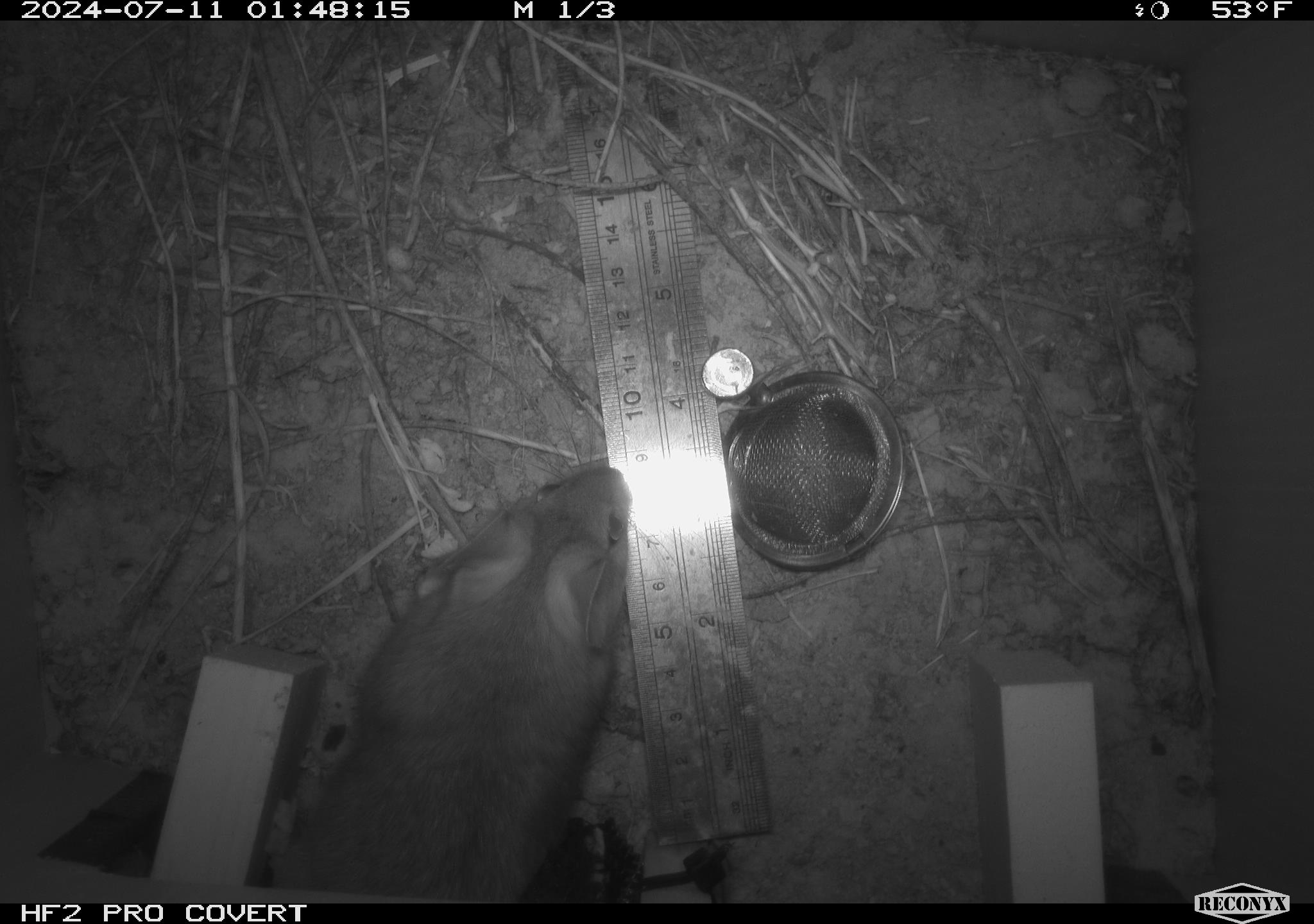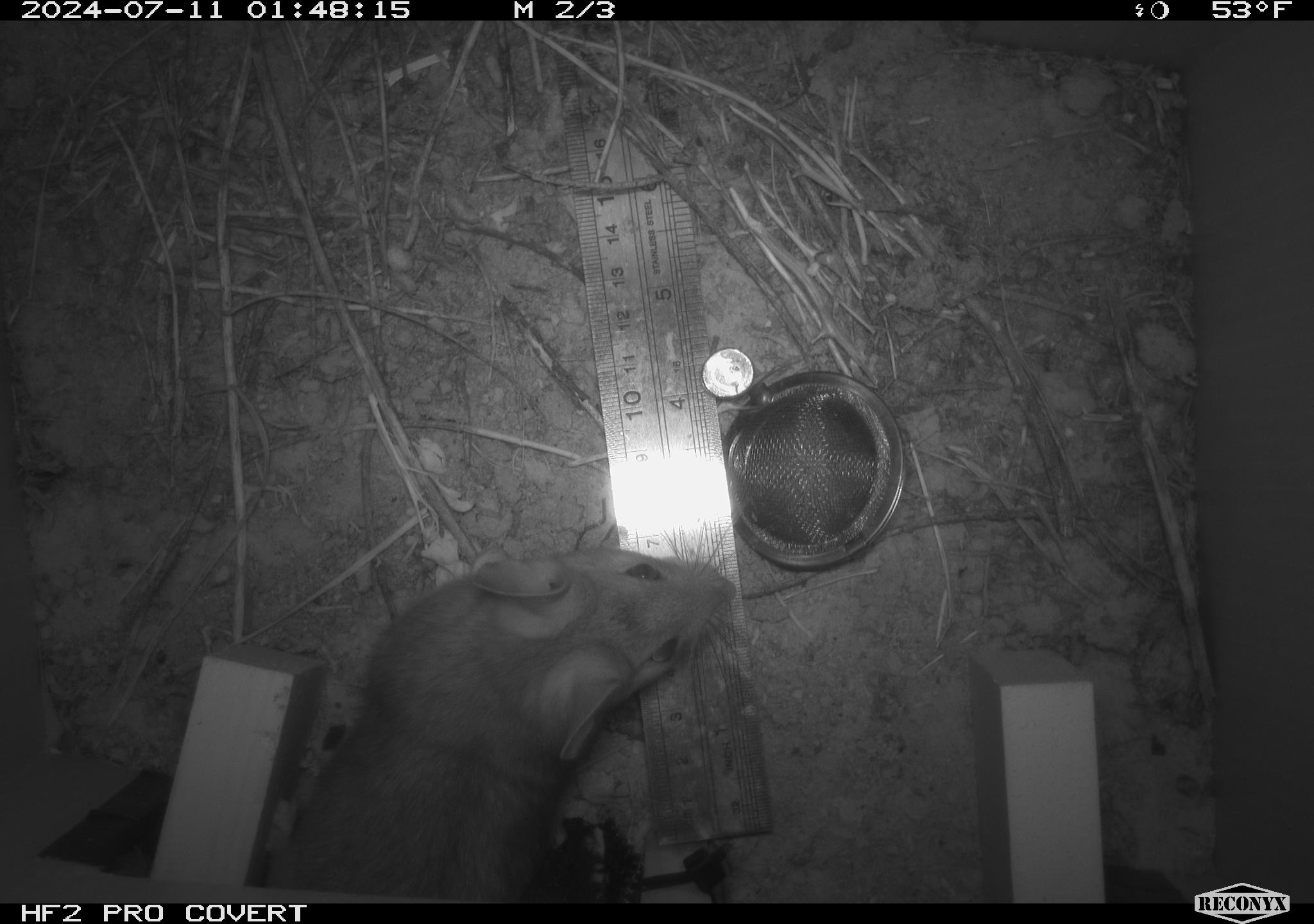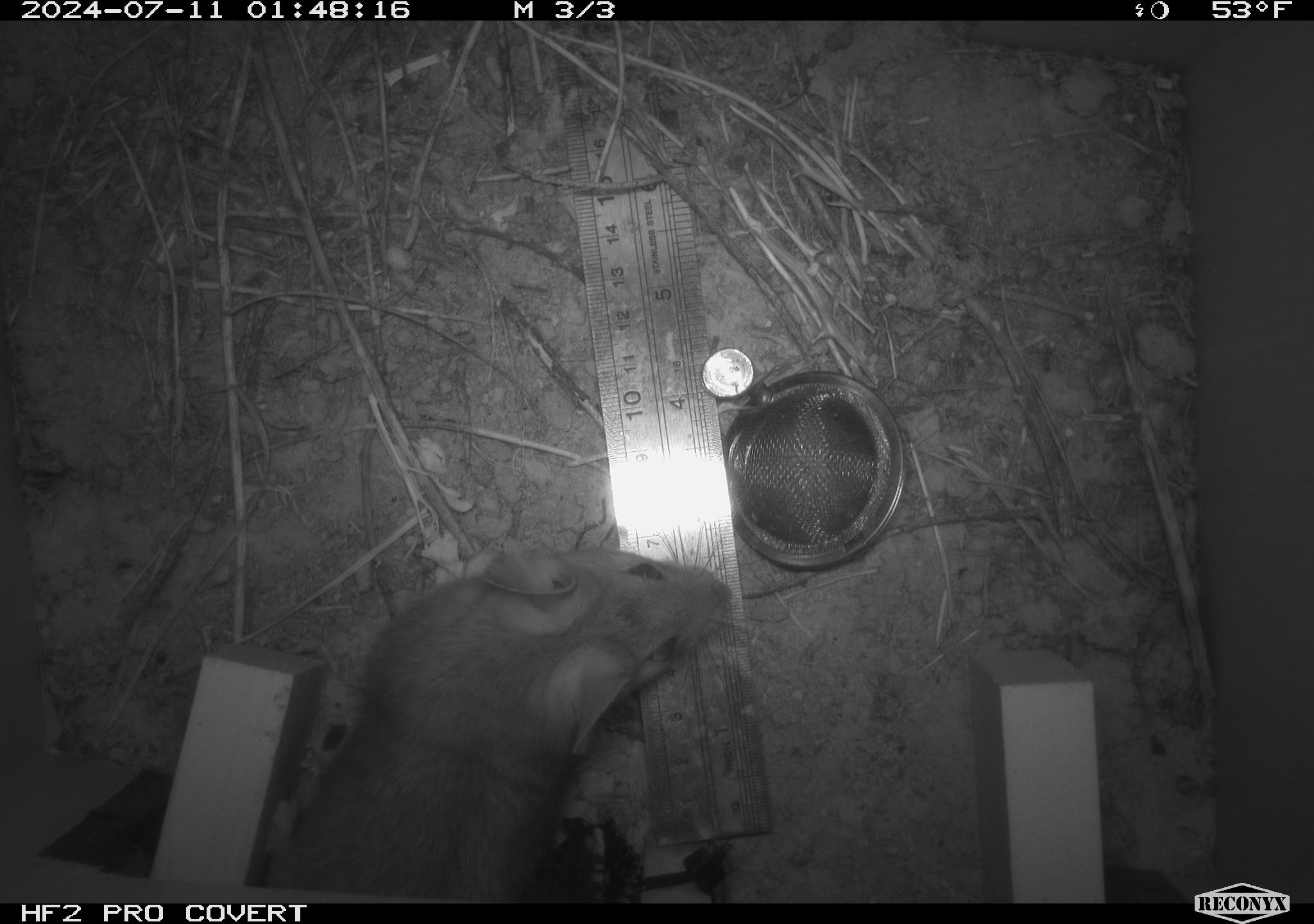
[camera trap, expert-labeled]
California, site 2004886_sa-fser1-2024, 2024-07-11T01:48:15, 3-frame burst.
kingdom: Animalia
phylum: Chordata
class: Mammalia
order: Rodentia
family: Cricetidae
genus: Neotoma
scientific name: Neotoma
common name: pack rat or woodrat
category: neotoma species